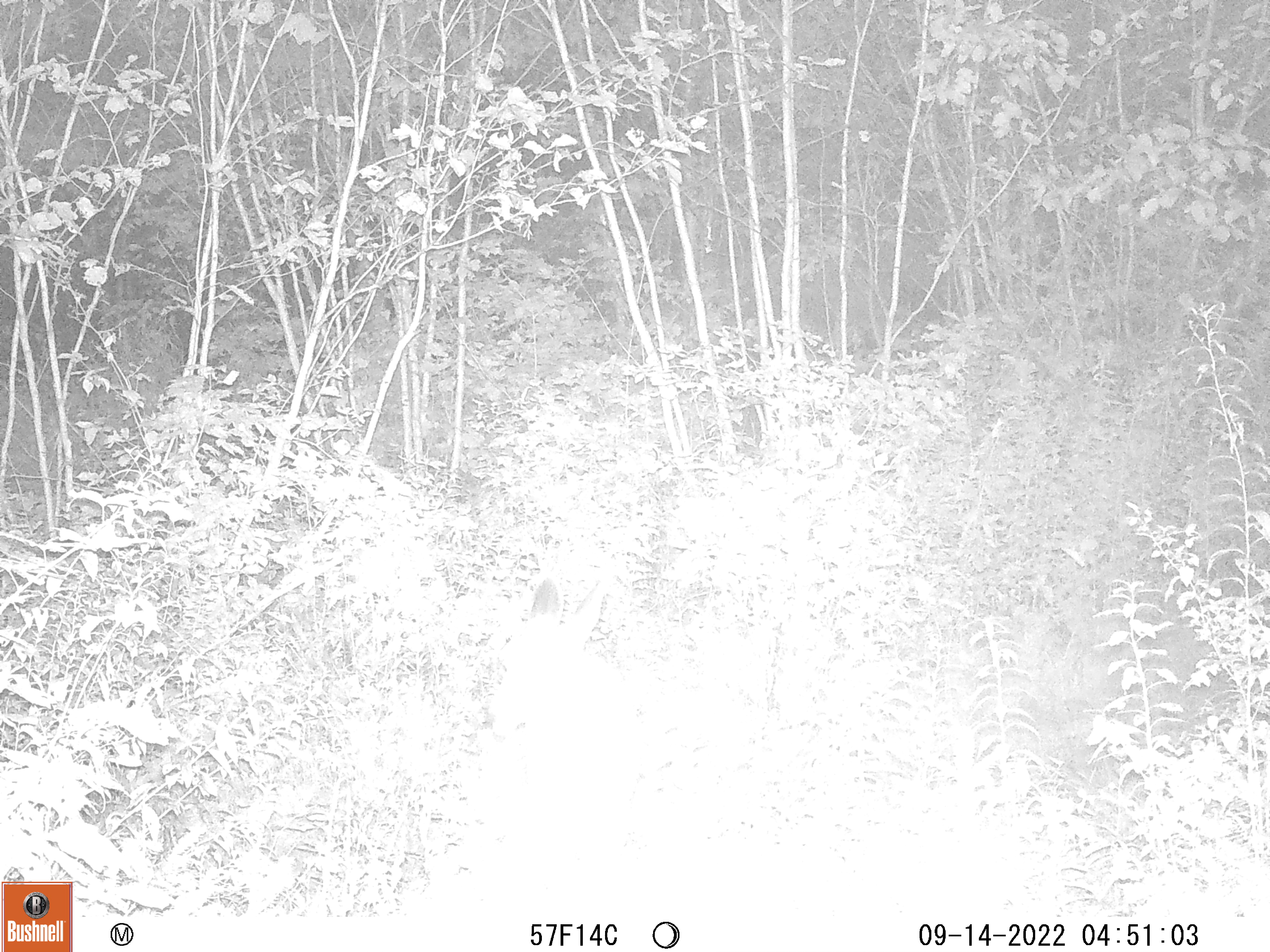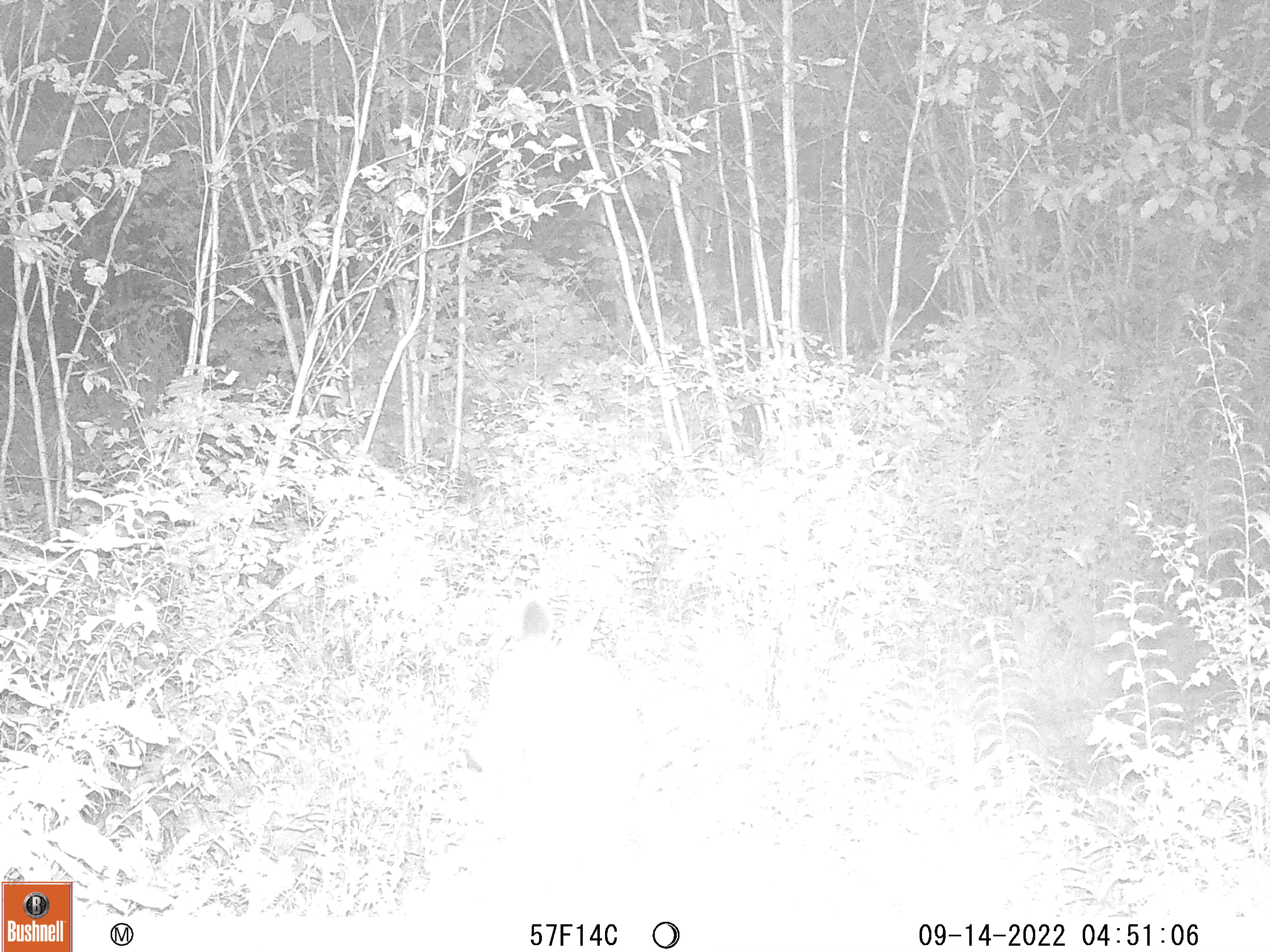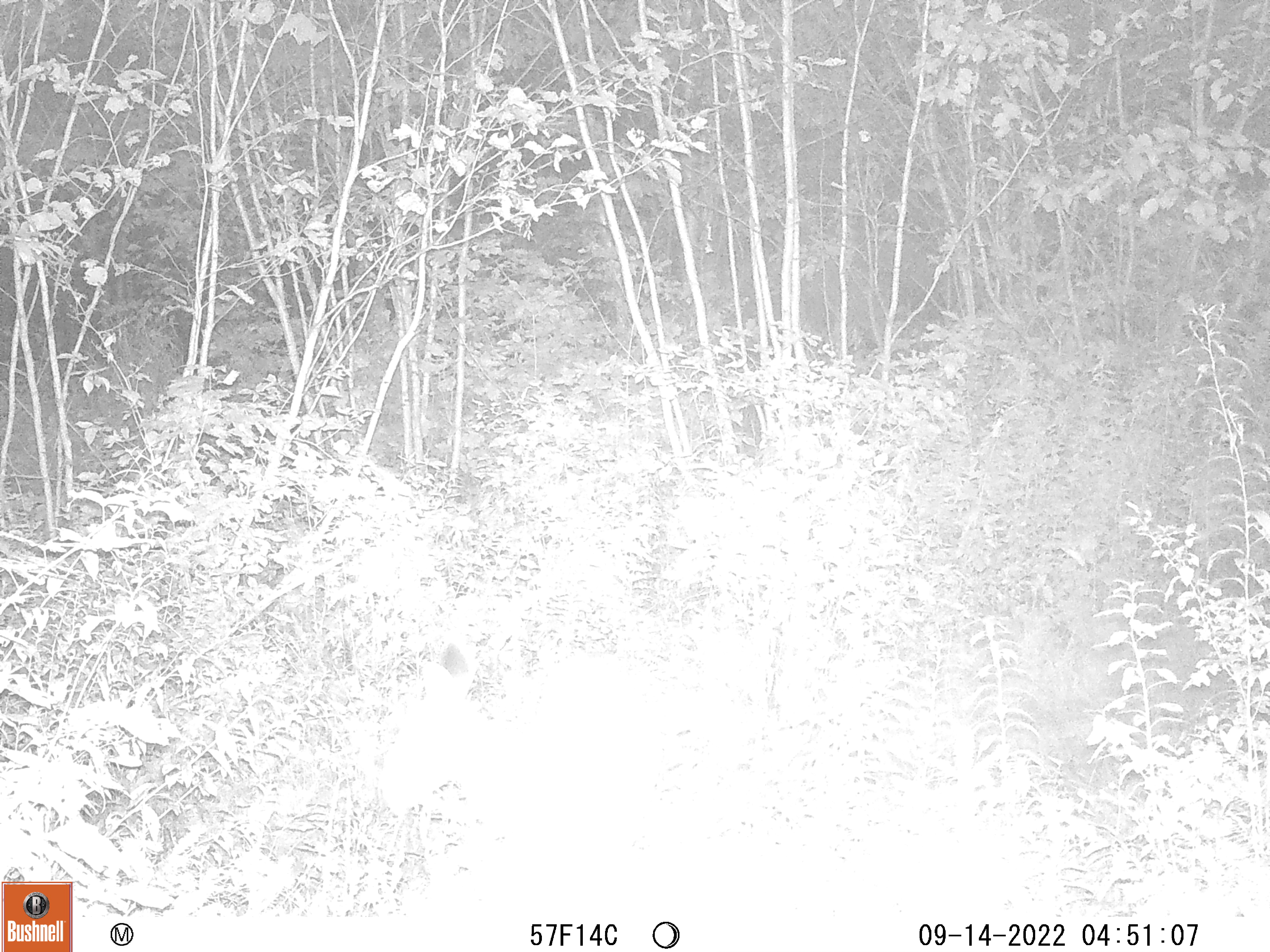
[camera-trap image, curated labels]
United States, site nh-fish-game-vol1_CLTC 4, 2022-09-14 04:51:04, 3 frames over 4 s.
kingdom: Animalia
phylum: Chordata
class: Mammalia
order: Artiodactyla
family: Cervidae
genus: Odocoileus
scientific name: Odocoileus virginianus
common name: white-tailed deer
White-tailed deer (Odocoileus virginianus).